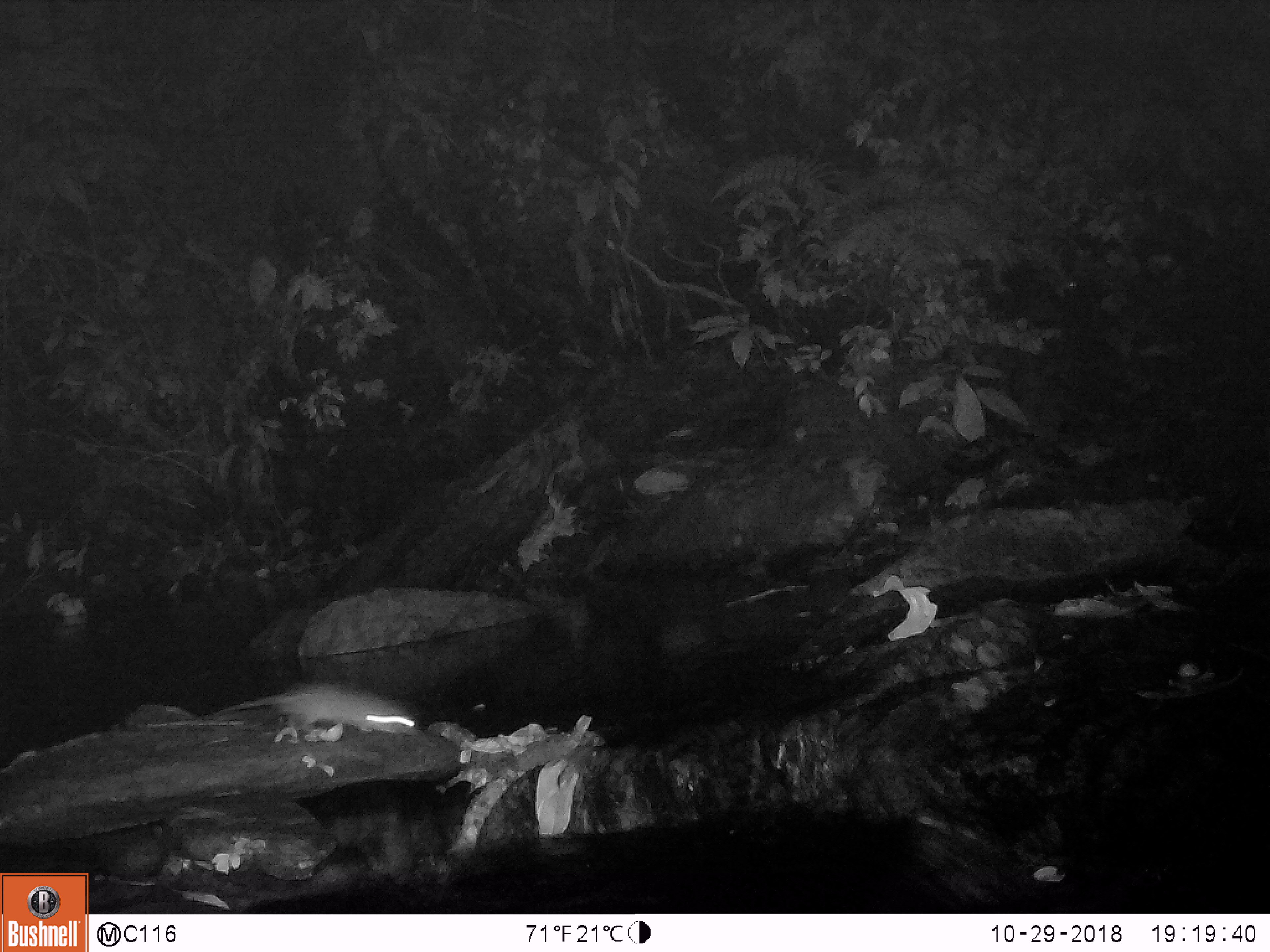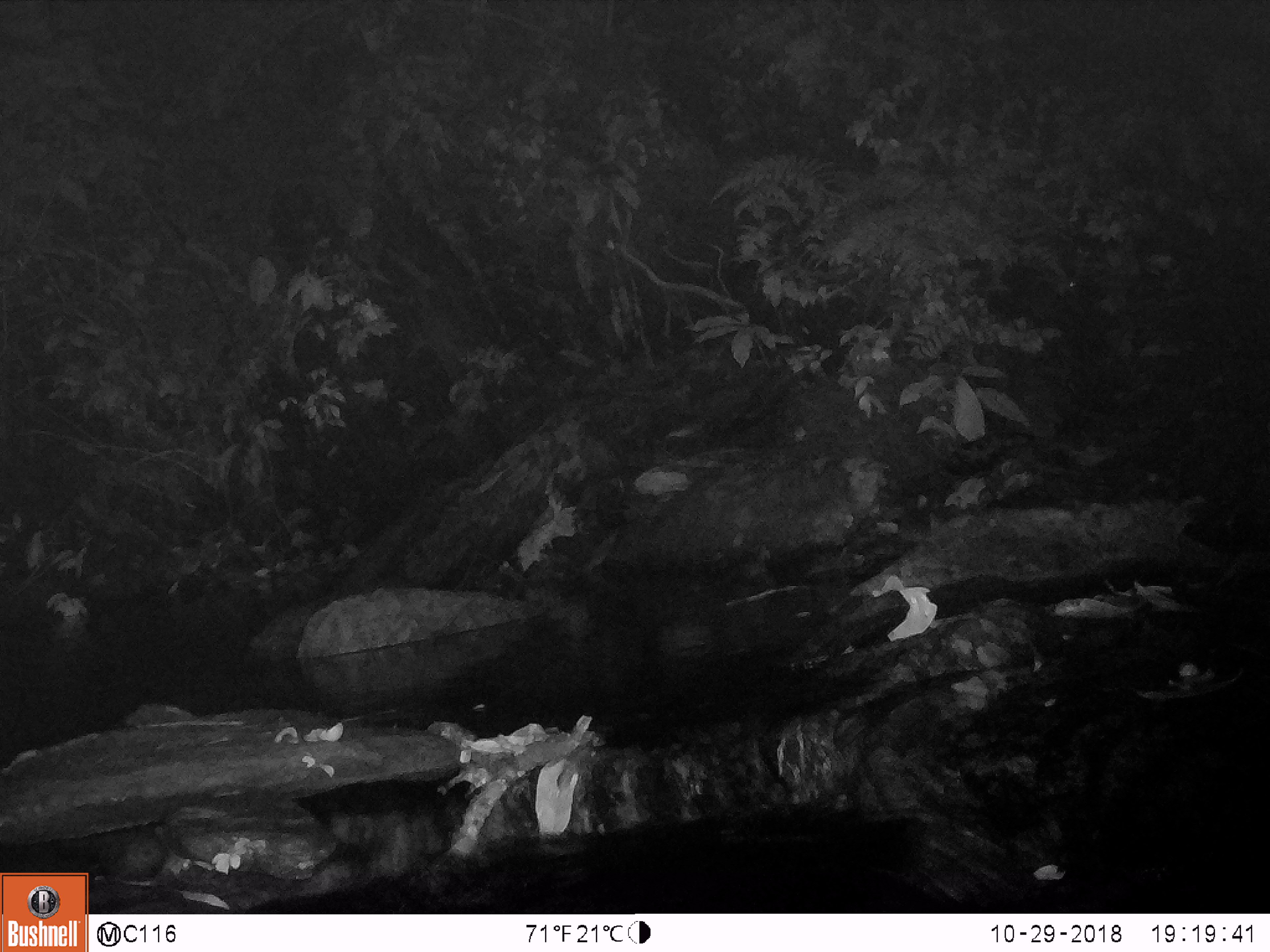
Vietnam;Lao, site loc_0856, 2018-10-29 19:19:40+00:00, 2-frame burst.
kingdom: Animalia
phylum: Chordata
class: Mammalia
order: Rodentia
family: Muridae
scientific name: Muridae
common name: old-world mice and rats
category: unidentified murid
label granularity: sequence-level